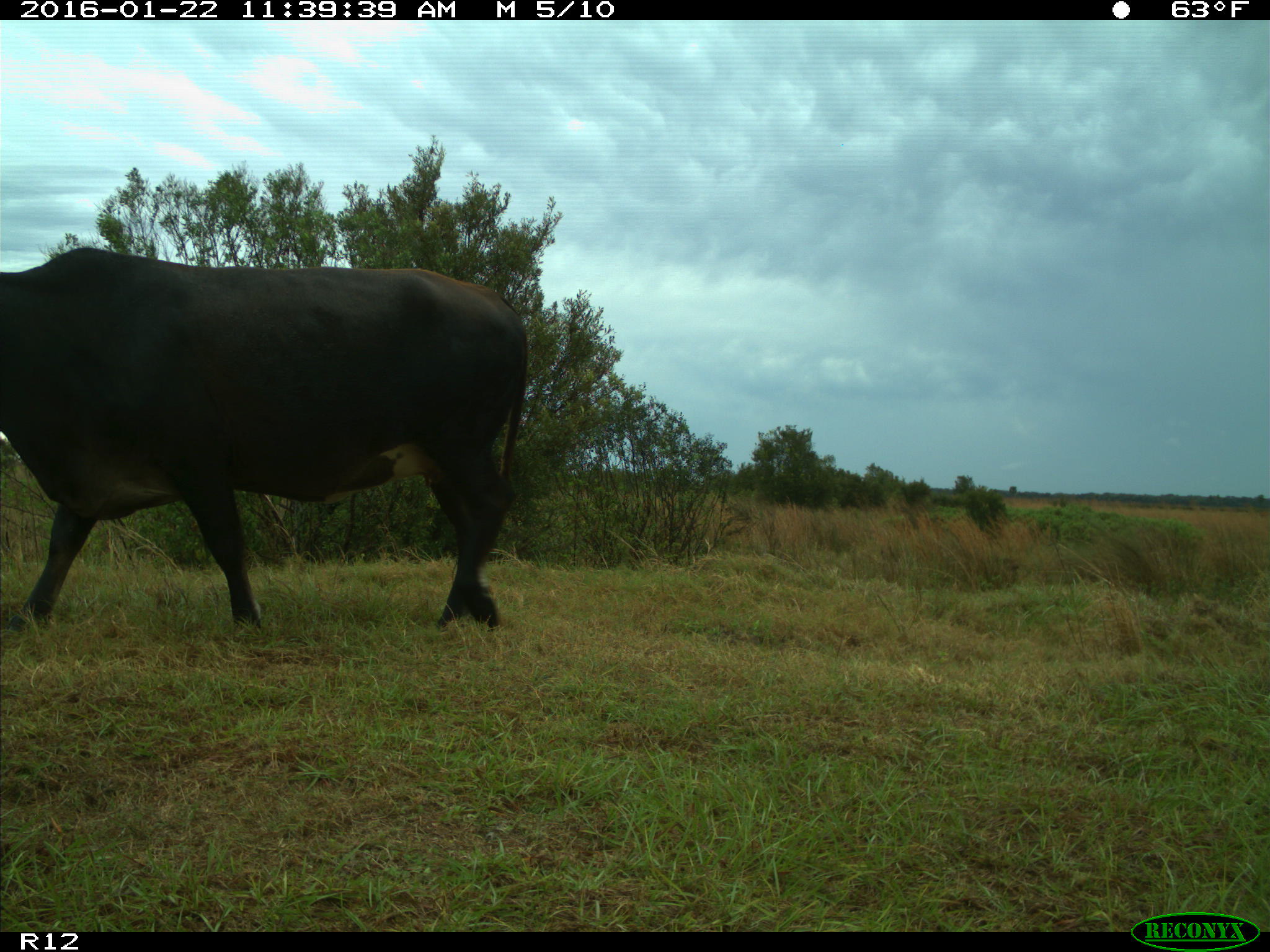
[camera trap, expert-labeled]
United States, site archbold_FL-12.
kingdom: Animalia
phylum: Chordata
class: Mammalia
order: Artiodactyla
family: Bovidae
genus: Bos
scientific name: Bos taurus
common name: domestic cow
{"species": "Bos taurus (domestic cow)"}